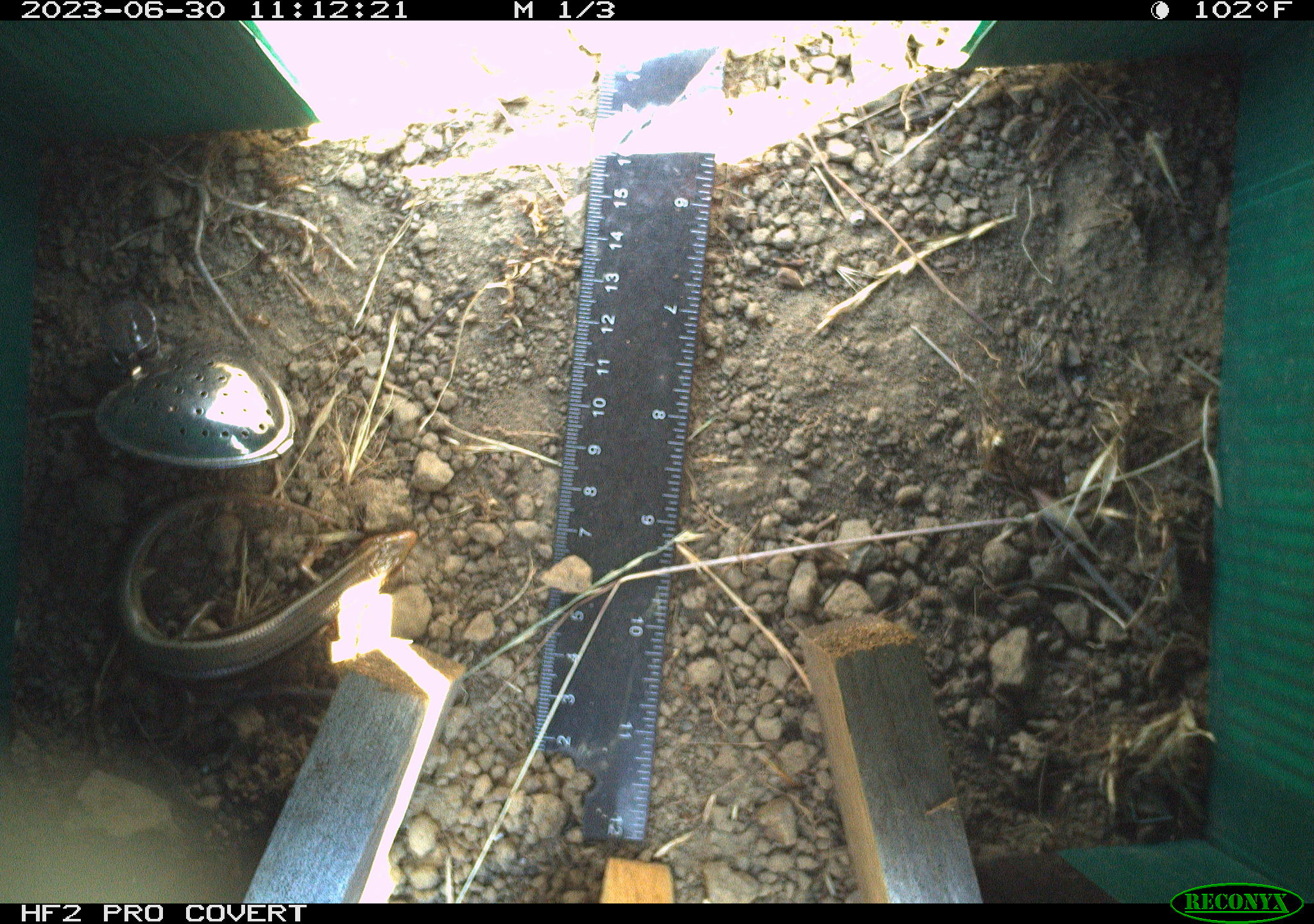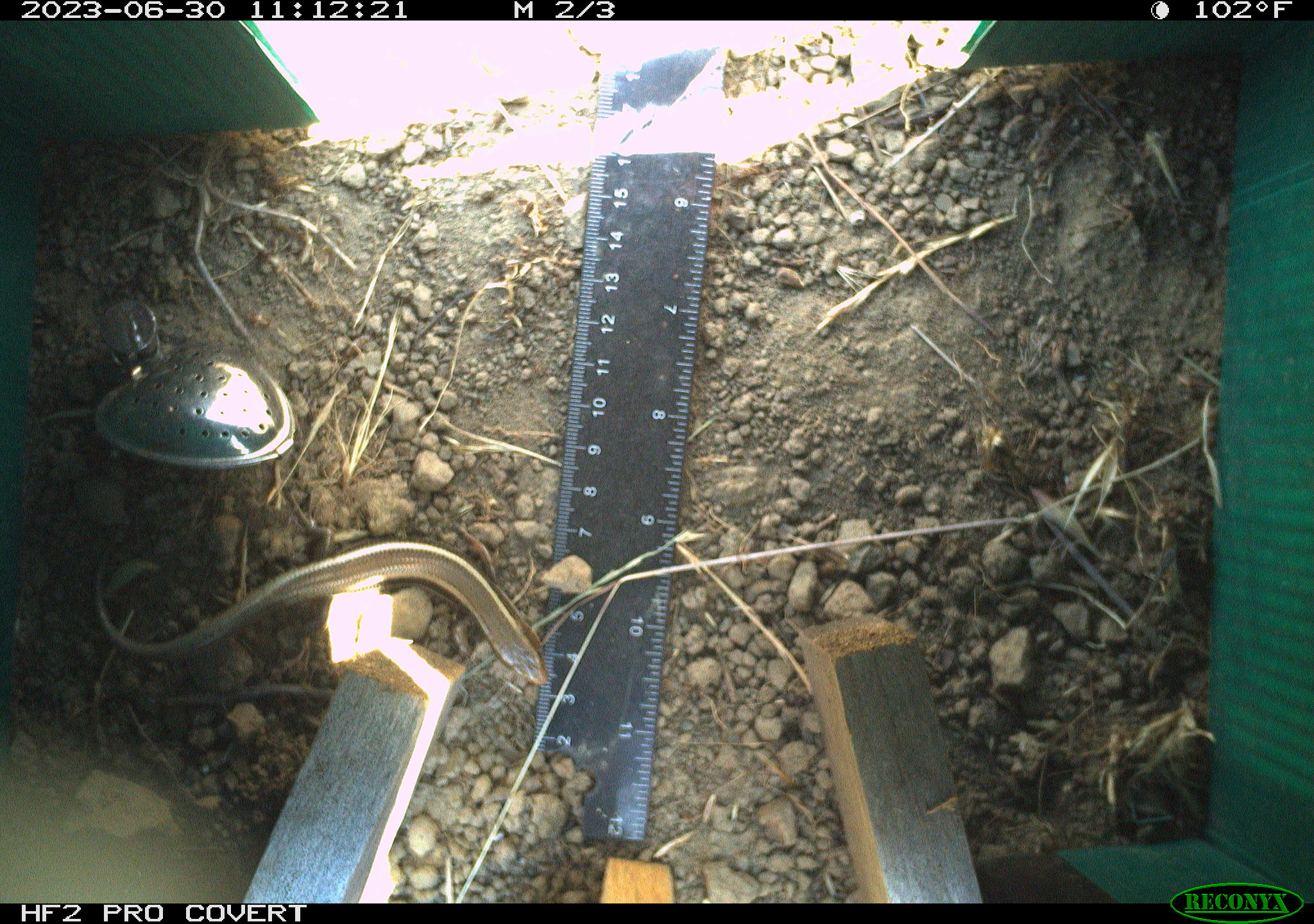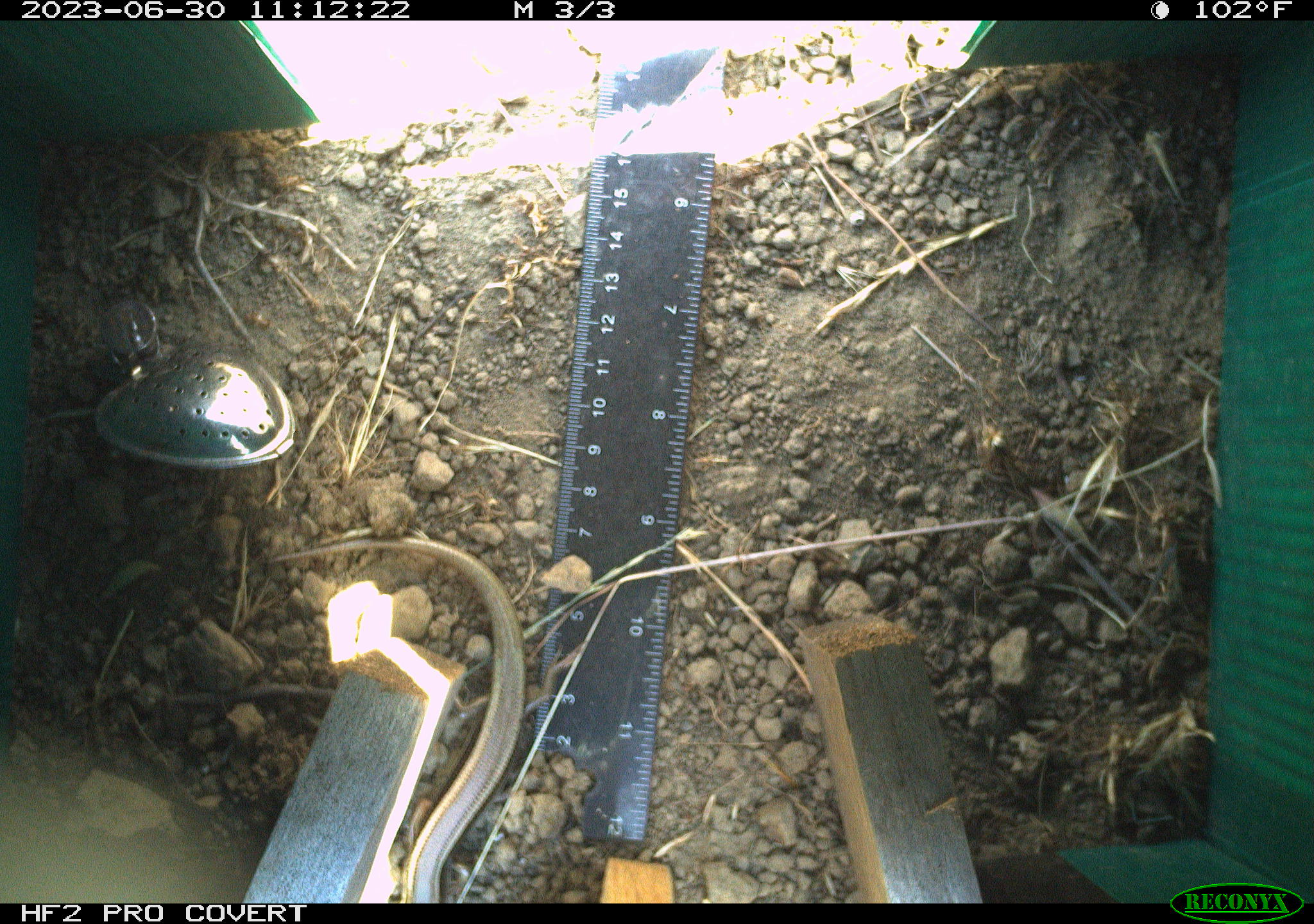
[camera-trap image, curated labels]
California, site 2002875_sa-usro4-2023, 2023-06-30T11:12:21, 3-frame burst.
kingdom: Animalia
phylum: Chordata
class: Reptilia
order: Squamata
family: Scincidae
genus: Plestiodon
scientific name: Plestiodon skiltonianus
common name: western skink